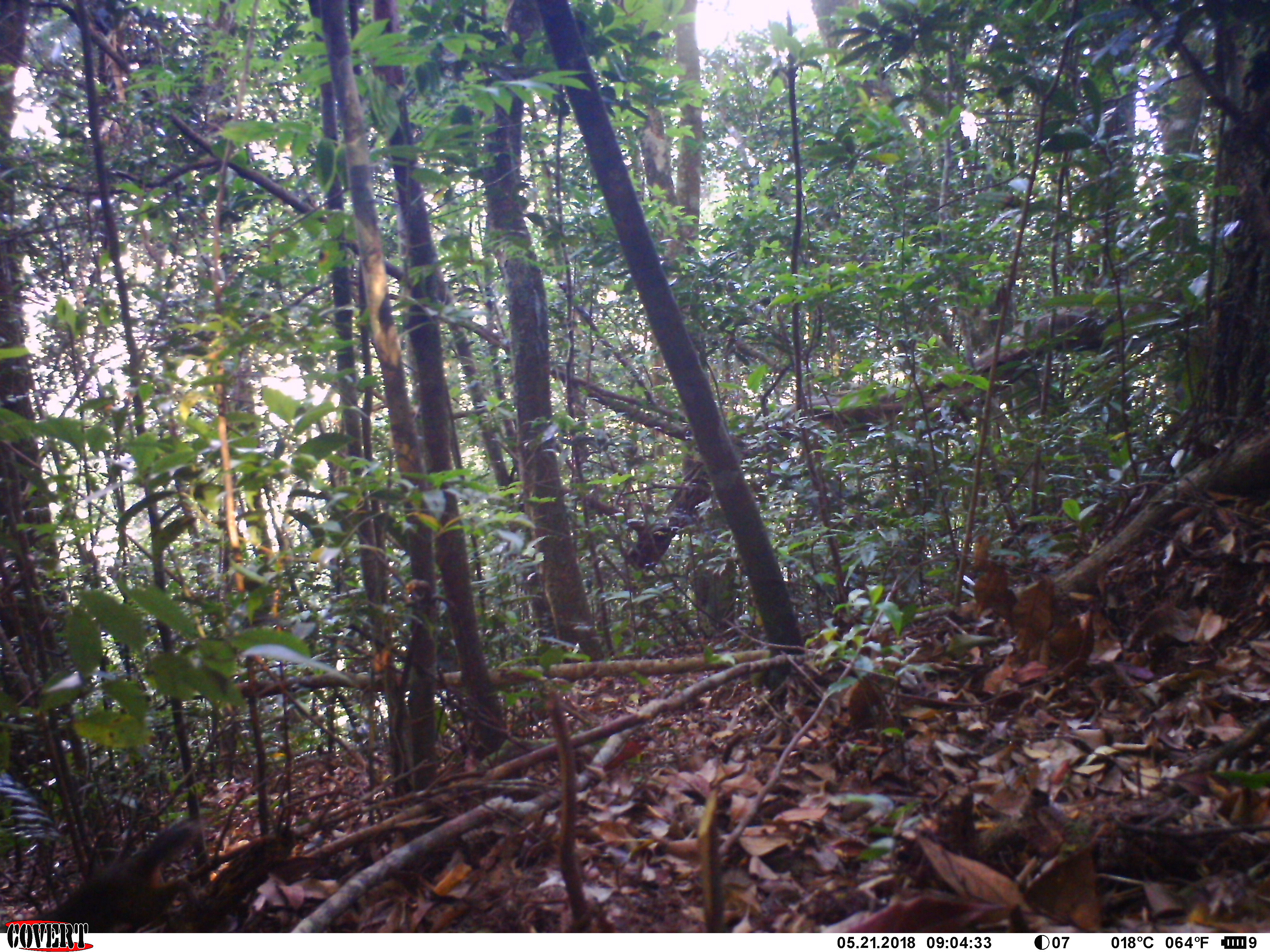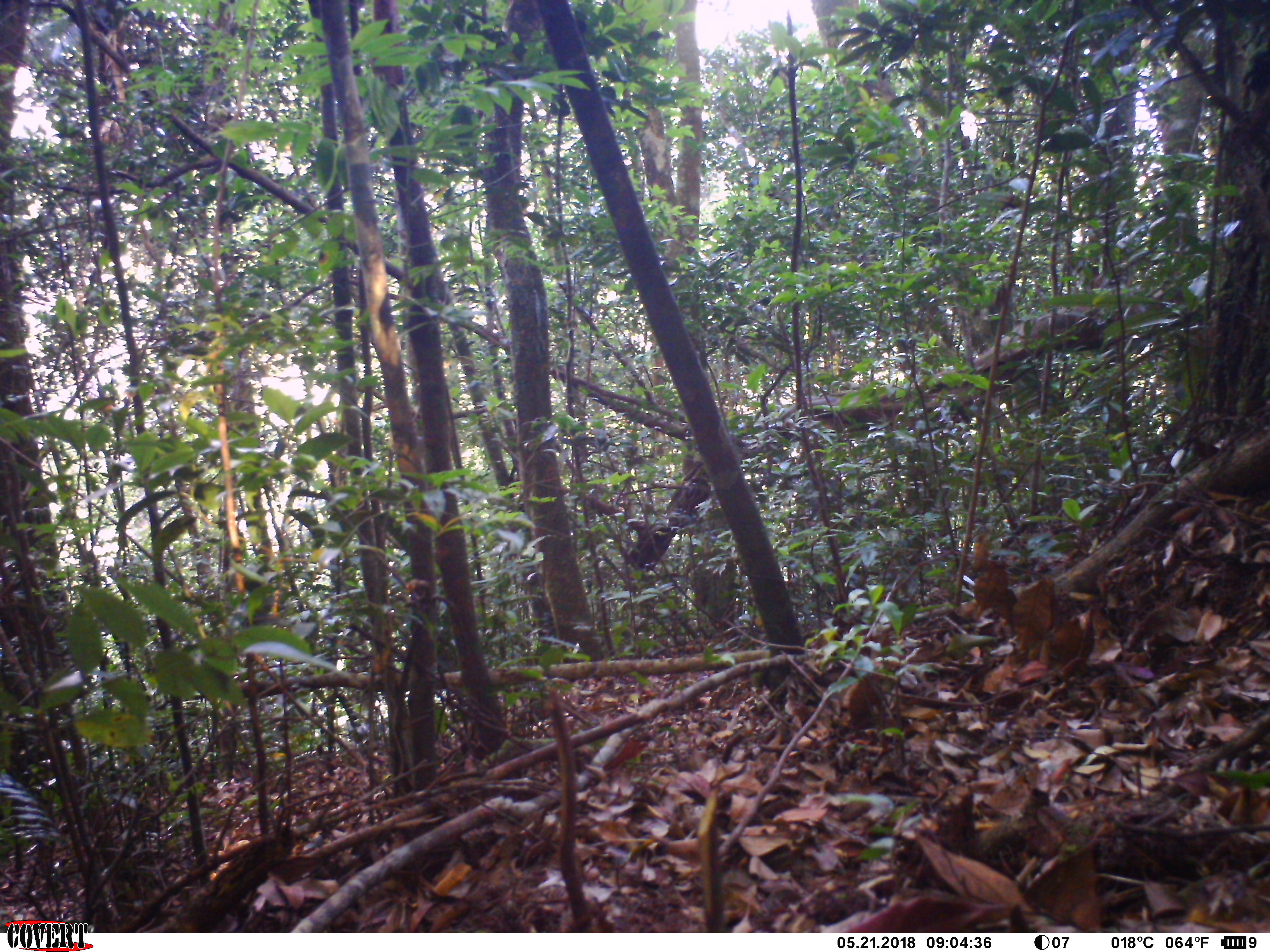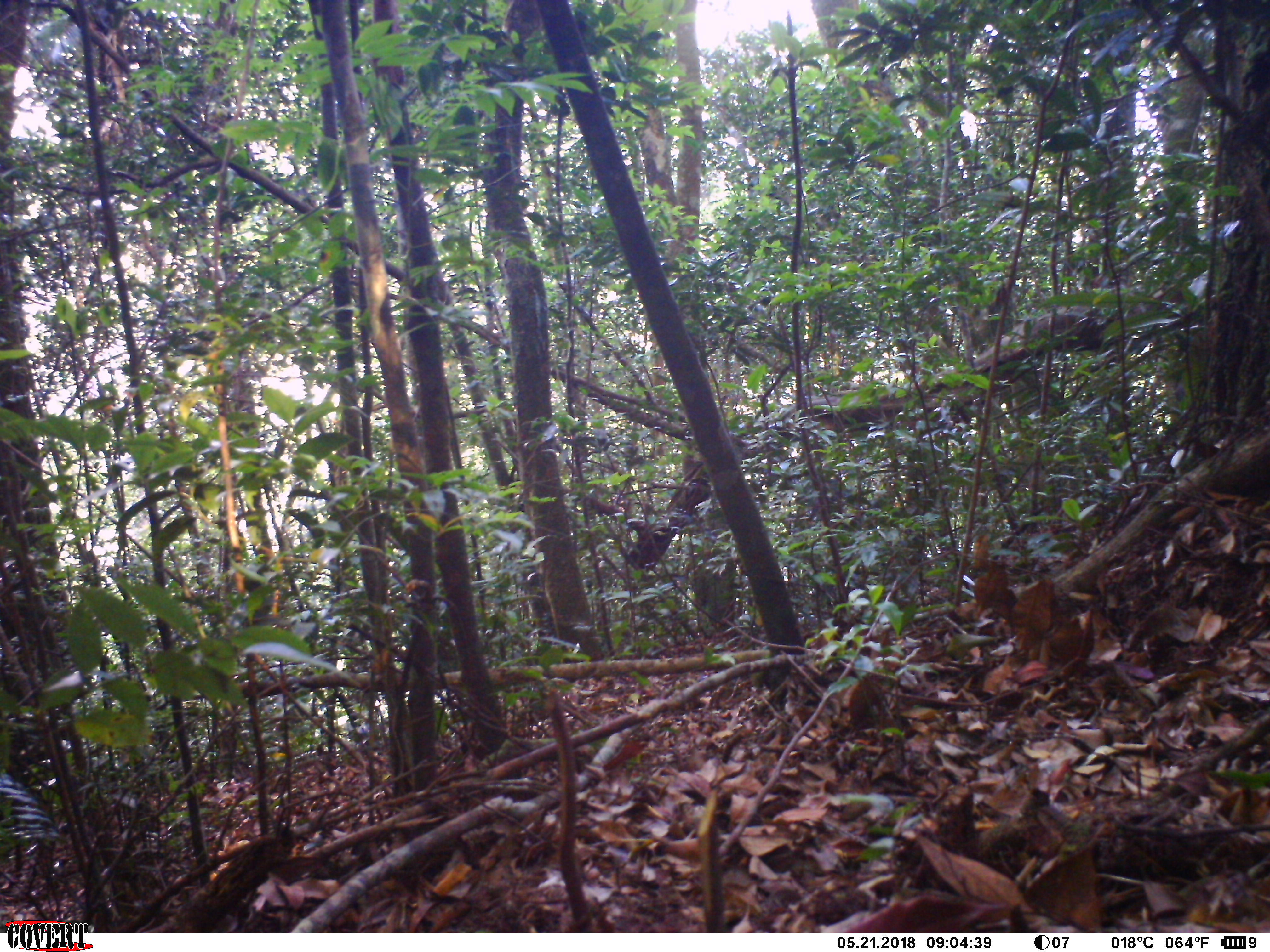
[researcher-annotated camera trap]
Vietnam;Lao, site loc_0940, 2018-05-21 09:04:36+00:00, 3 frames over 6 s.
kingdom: Animalia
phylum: Chordata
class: Mammalia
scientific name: Mammalia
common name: mammal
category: unidentified small mammal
Unidentified small mammal (mammal) (Mammalia). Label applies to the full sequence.